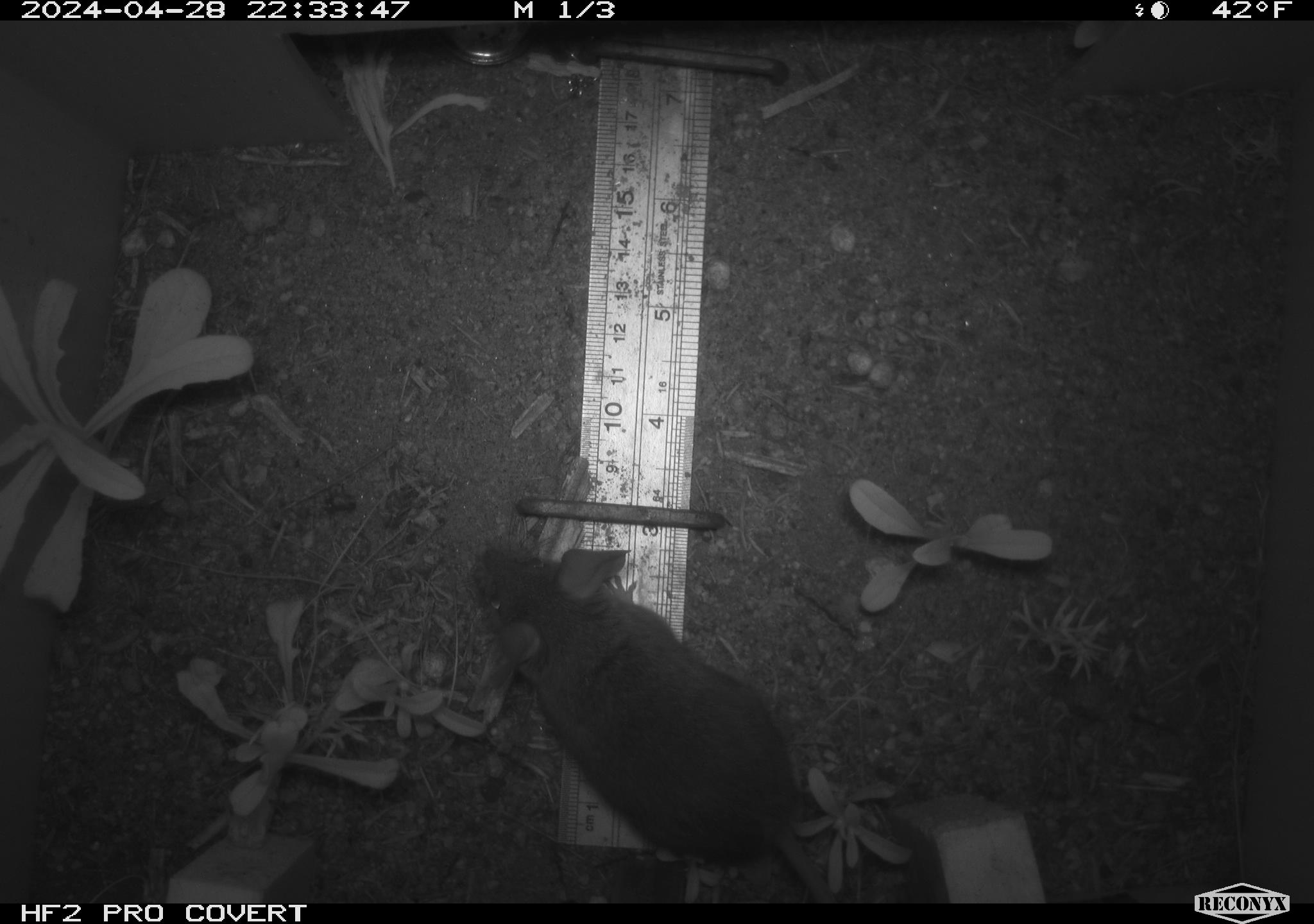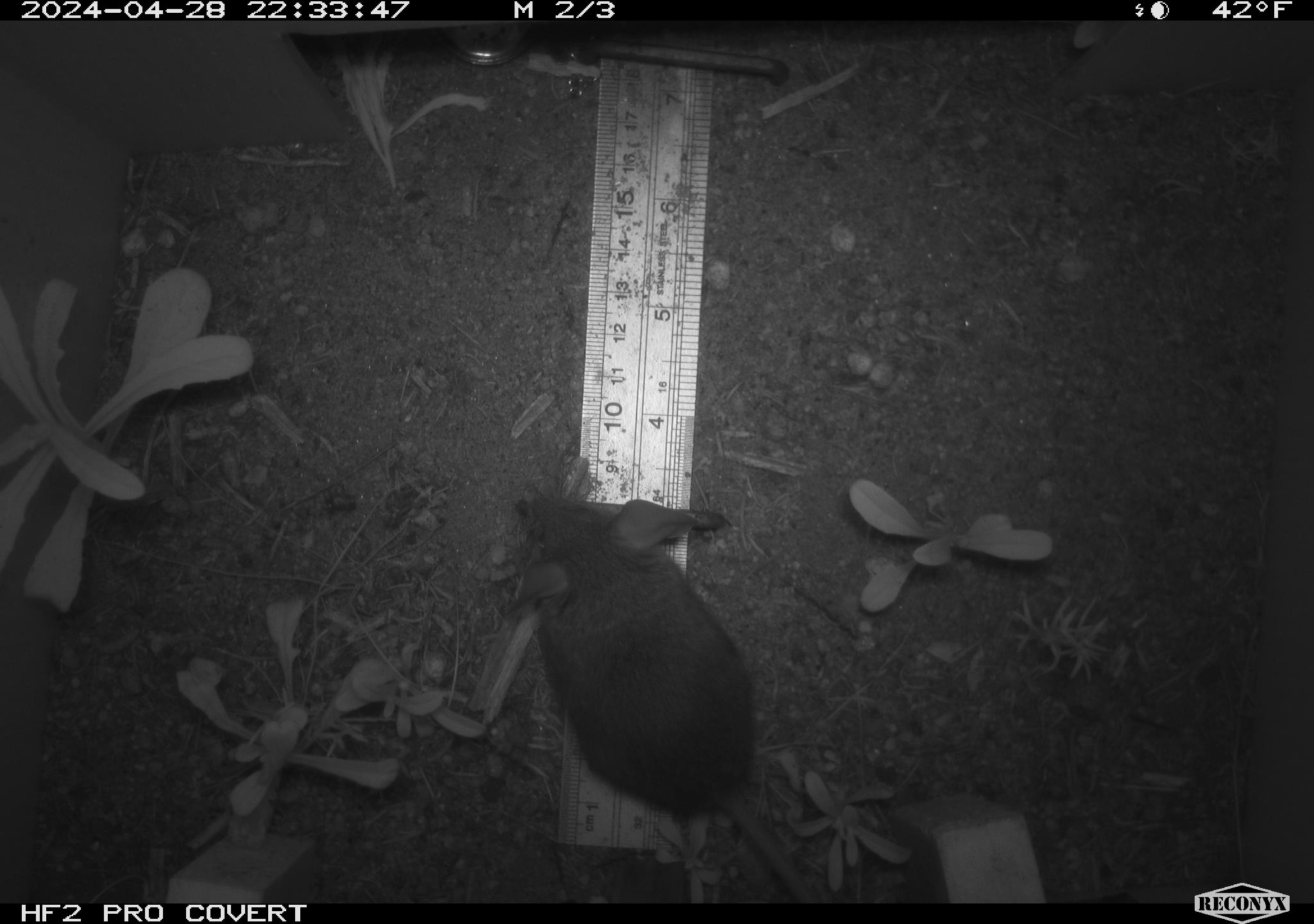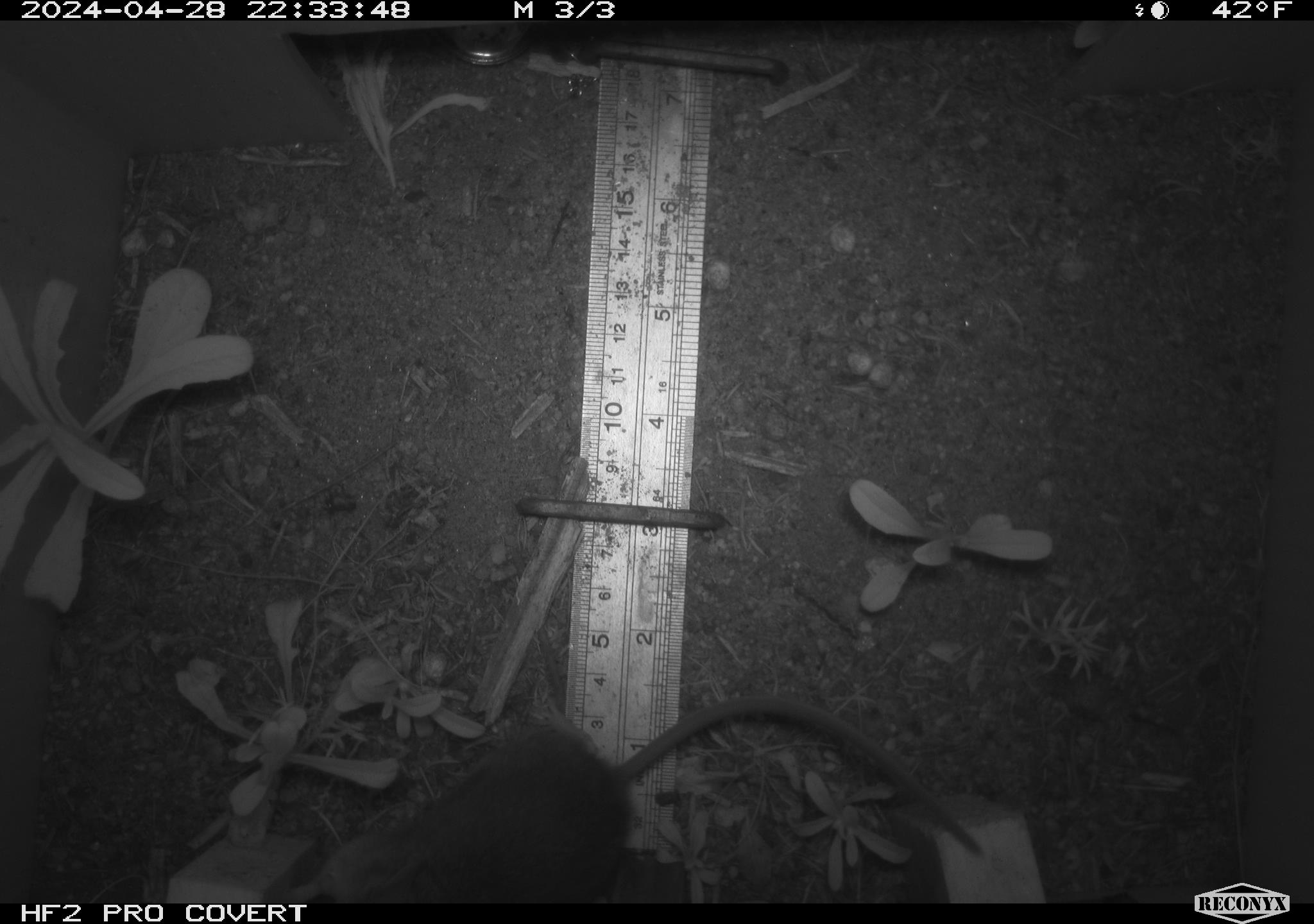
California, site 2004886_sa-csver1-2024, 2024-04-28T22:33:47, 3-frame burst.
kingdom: Animalia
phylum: Chordata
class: Mammalia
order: Rodentia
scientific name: Rodentia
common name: rodent